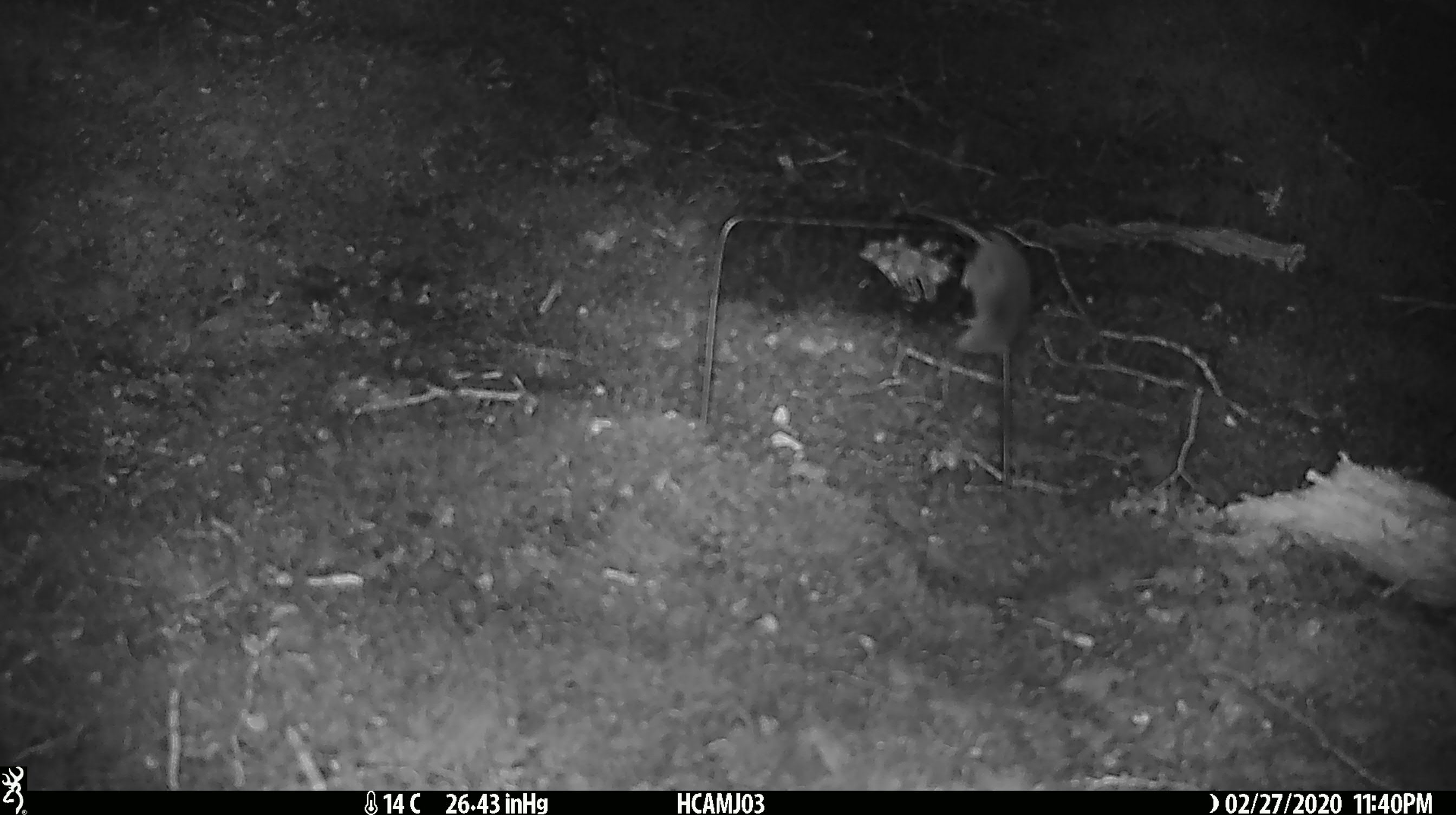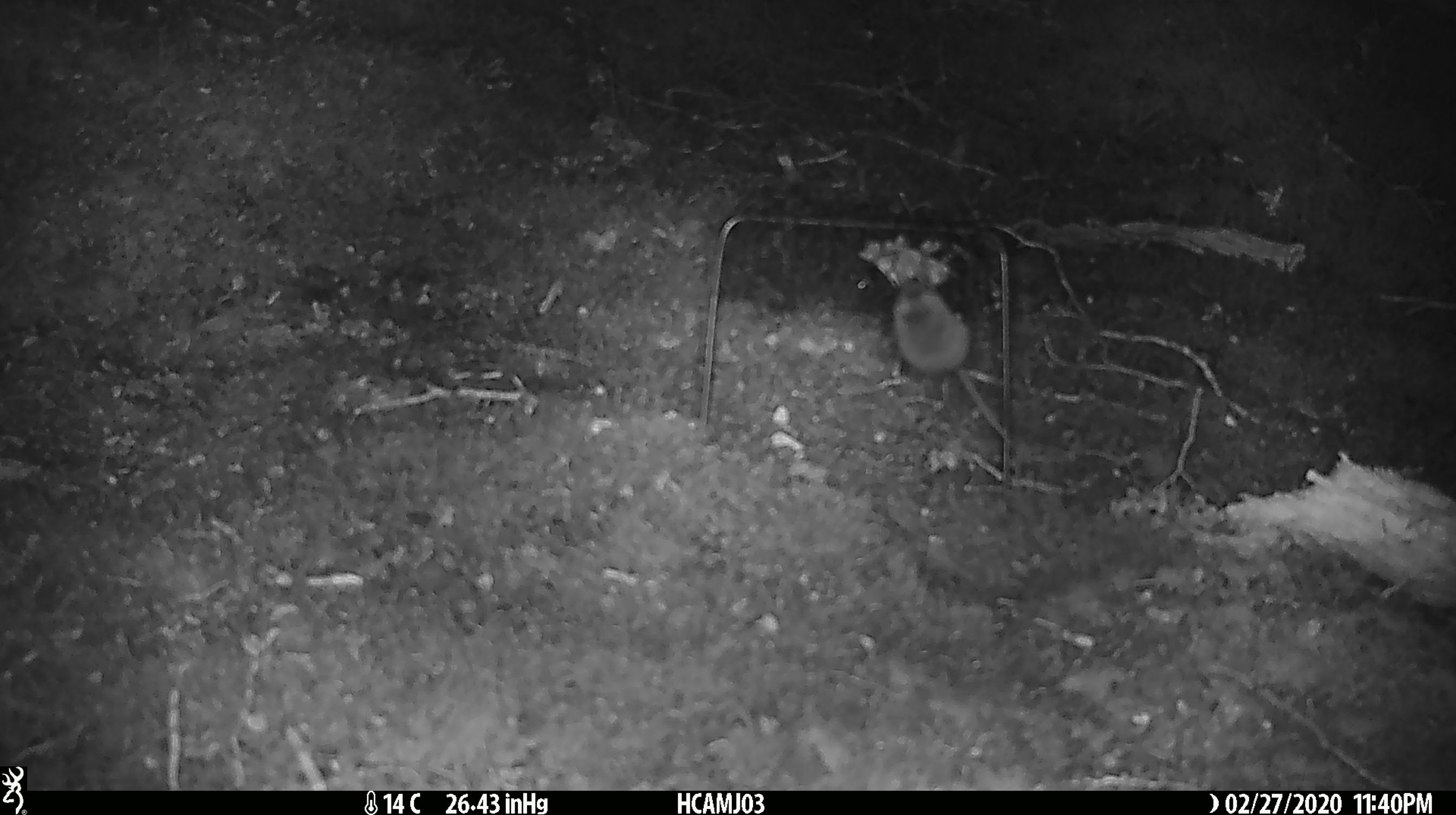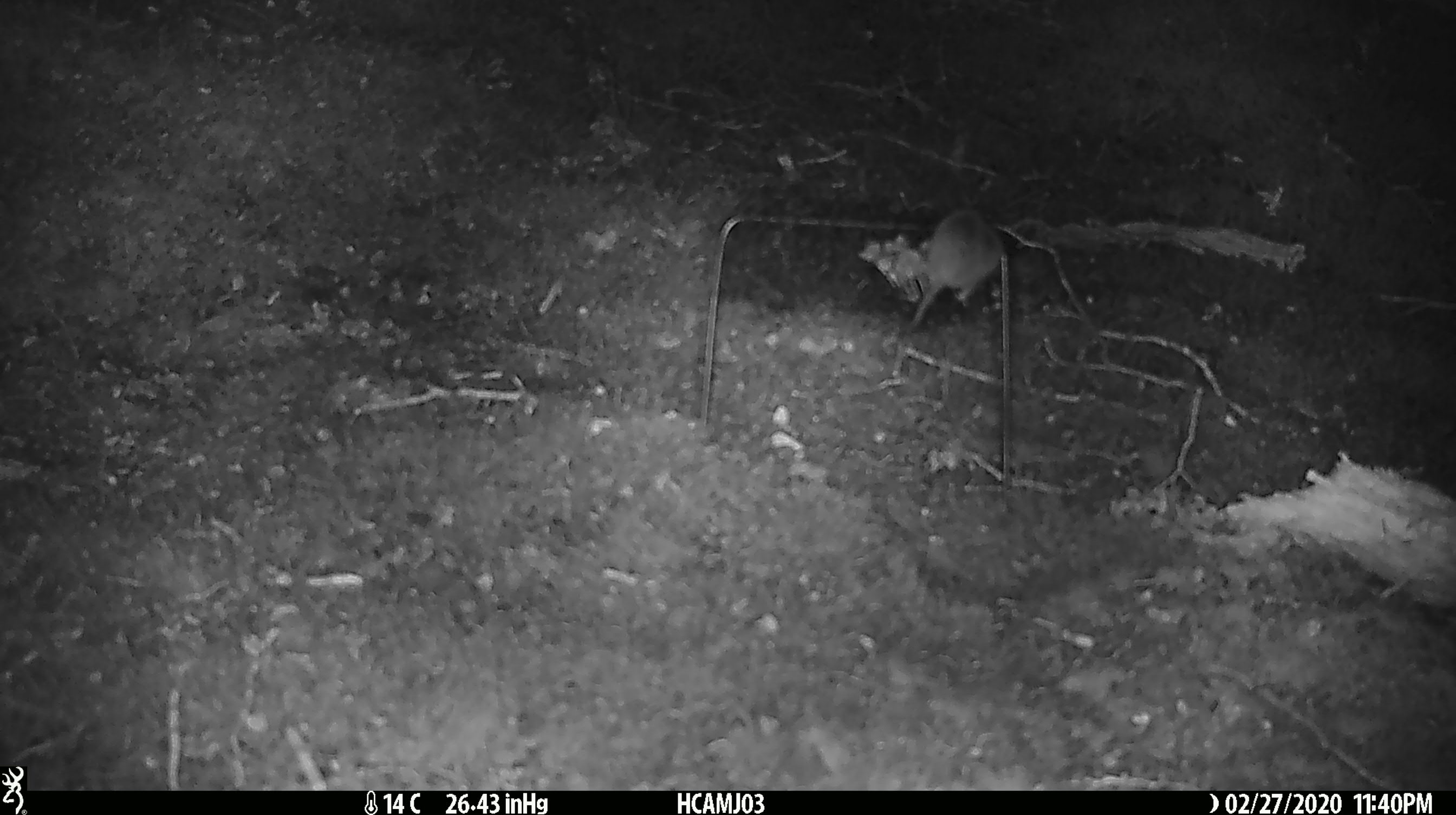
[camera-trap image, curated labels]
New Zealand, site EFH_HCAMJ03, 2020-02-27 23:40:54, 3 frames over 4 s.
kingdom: Animalia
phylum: Chordata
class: Mammalia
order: Rodentia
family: Muridae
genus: Mus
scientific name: Mus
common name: mouse